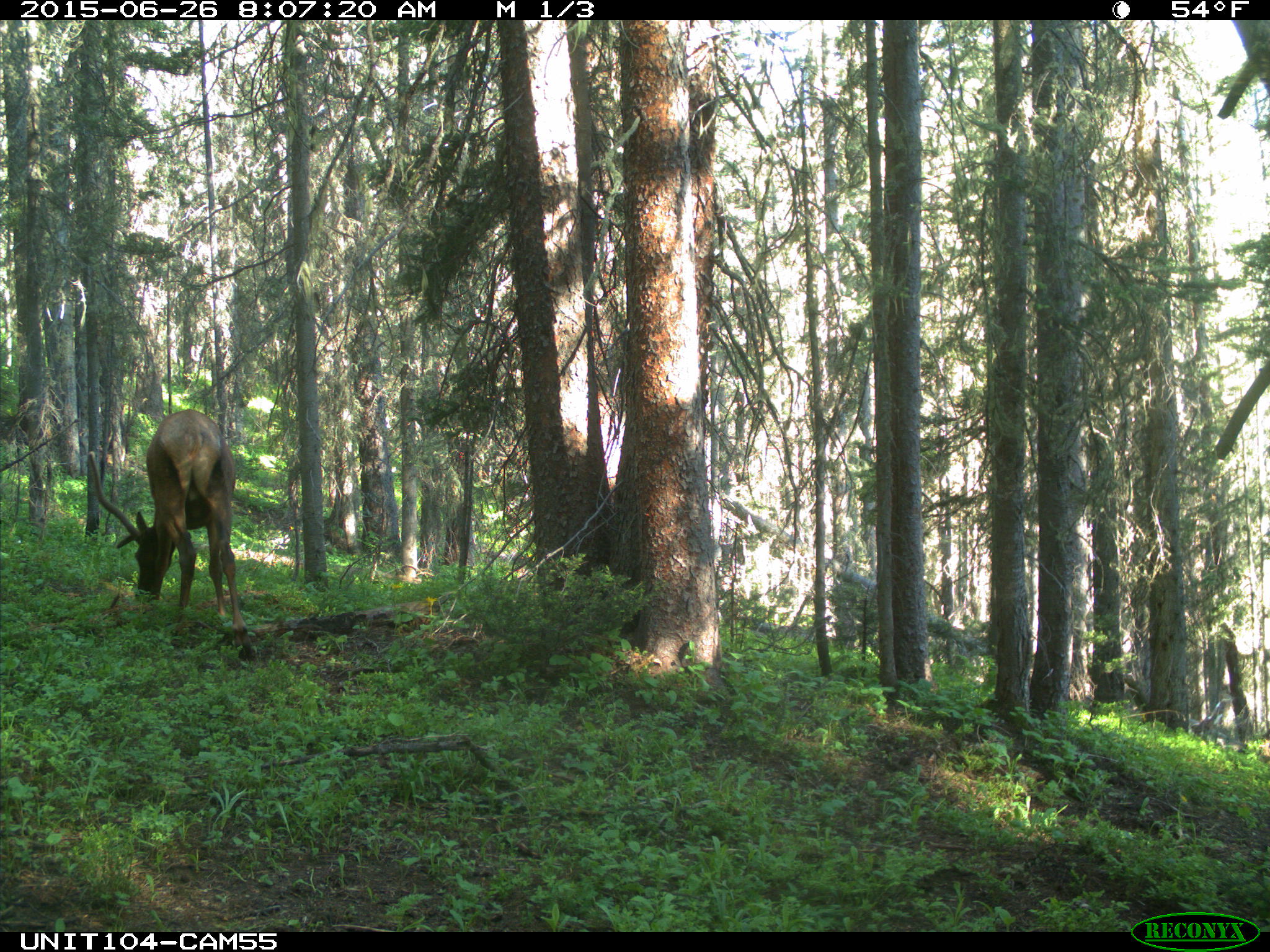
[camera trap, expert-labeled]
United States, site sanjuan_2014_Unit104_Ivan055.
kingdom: Animalia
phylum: Chordata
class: Mammalia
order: Artiodactyla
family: Cervidae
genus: Cervus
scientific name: Cervus elaphus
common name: red deer